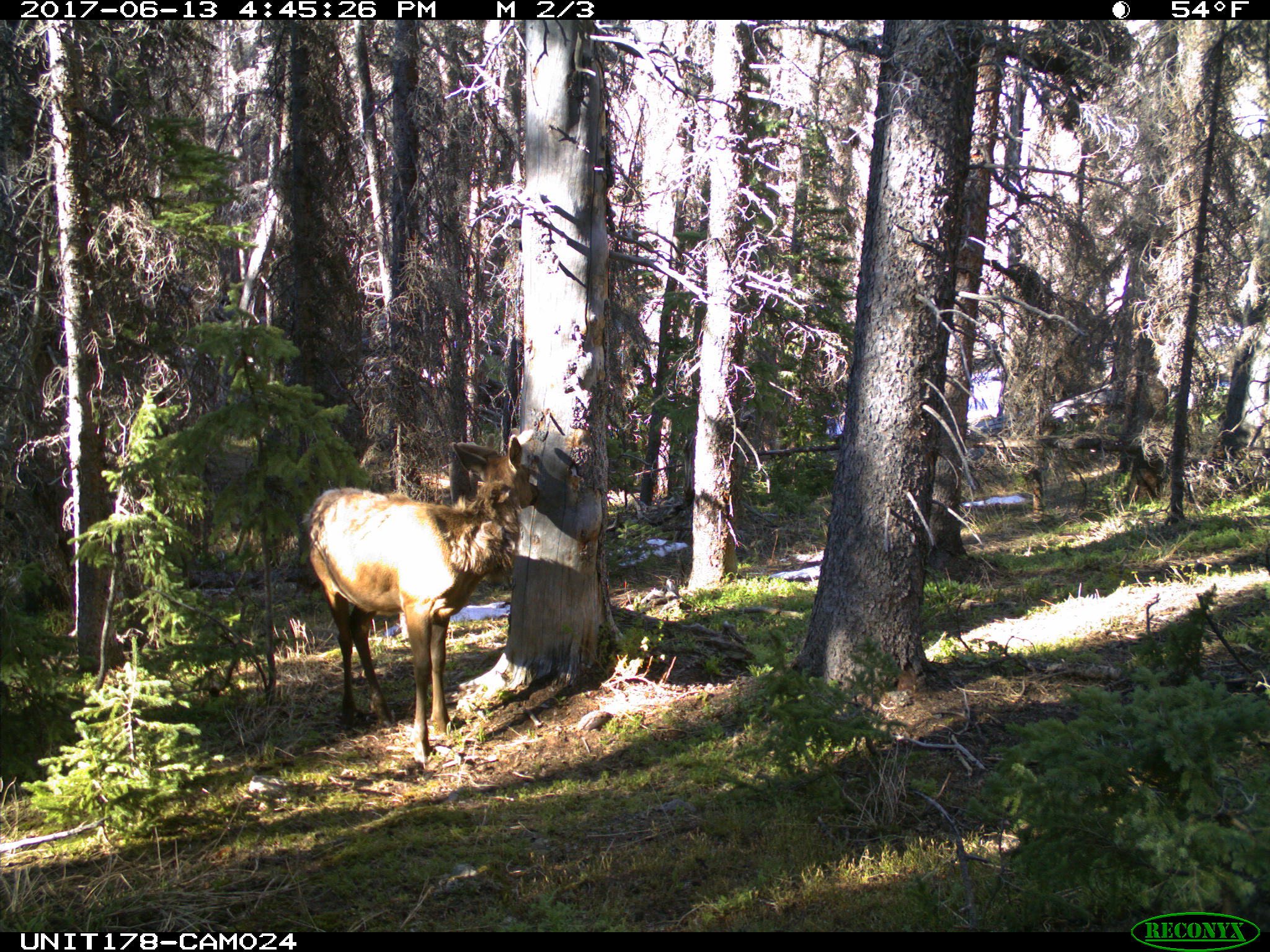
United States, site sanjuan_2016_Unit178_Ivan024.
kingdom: Animalia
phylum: Chordata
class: Mammalia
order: Artiodactyla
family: Cervidae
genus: Cervus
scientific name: Cervus elaphus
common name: red deer